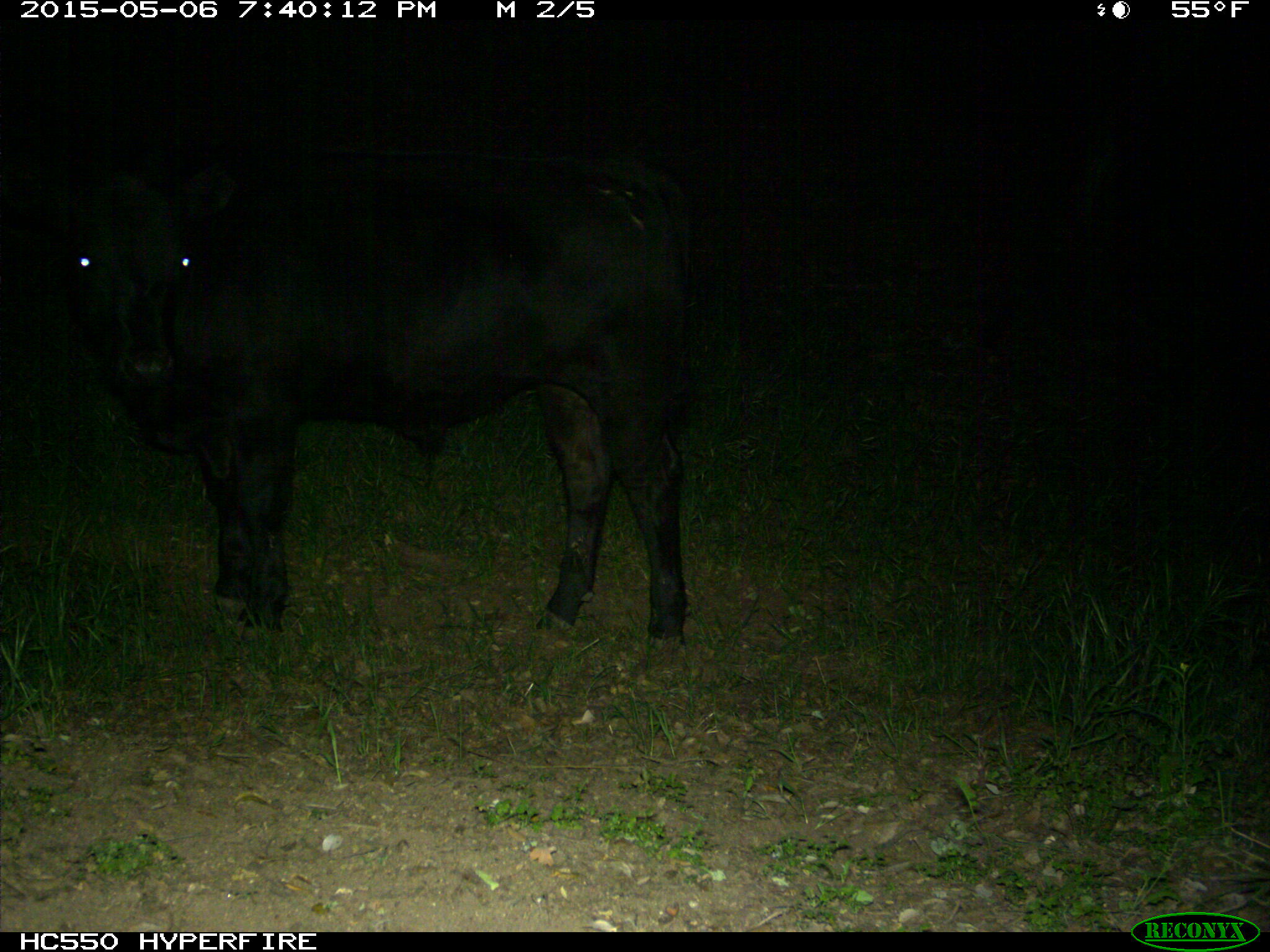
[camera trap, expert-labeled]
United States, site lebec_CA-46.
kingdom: Animalia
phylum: Chordata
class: Mammalia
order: Artiodactyla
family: Bovidae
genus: Bos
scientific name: Bos taurus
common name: domestic cow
Bos taurus (domestic cow).